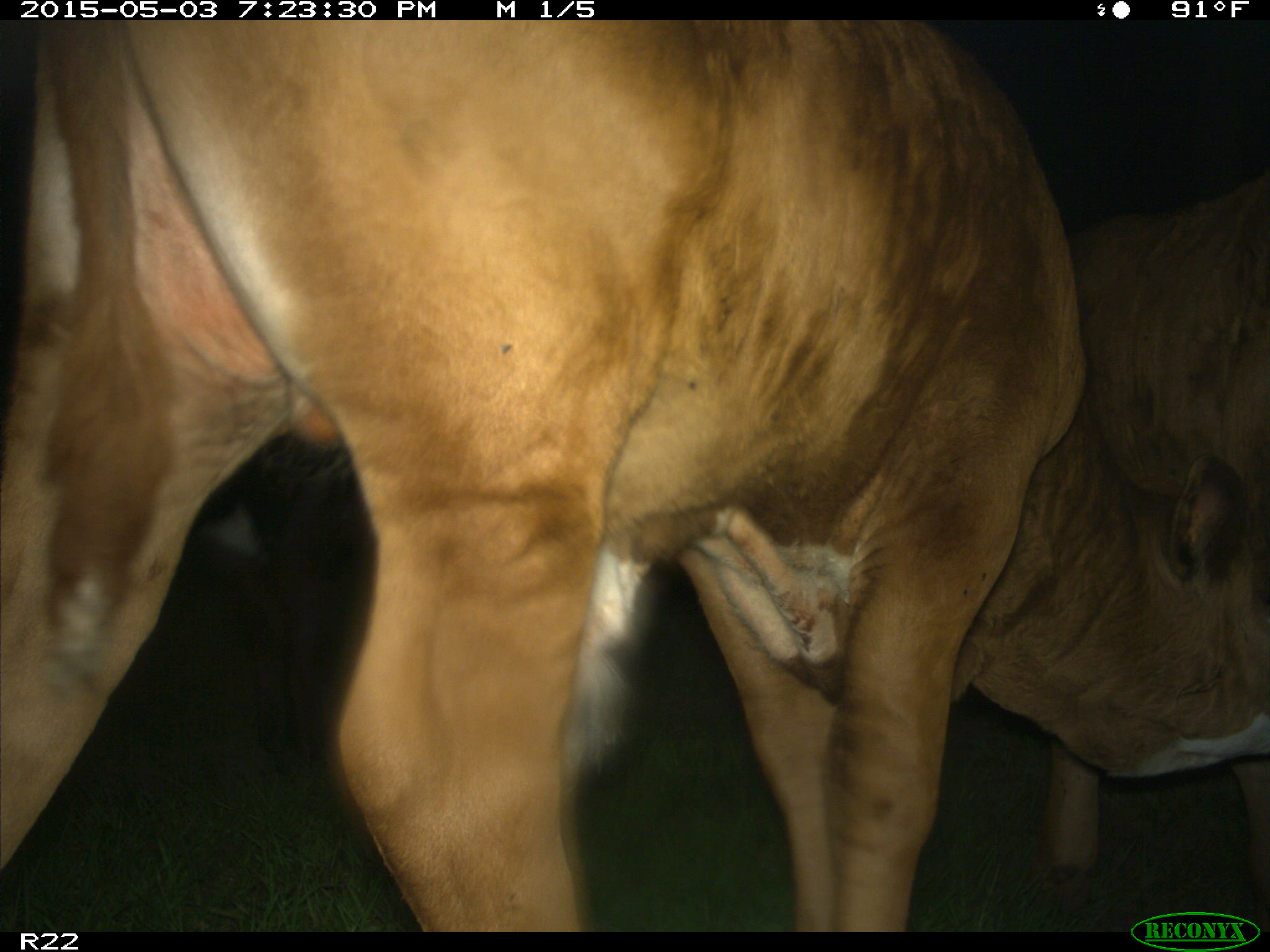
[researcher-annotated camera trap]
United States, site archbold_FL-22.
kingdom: Animalia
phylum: Chordata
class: Mammalia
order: Artiodactyla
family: Bovidae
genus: Bos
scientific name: Bos taurus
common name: domestic cow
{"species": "Bos taurus (domestic cow)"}